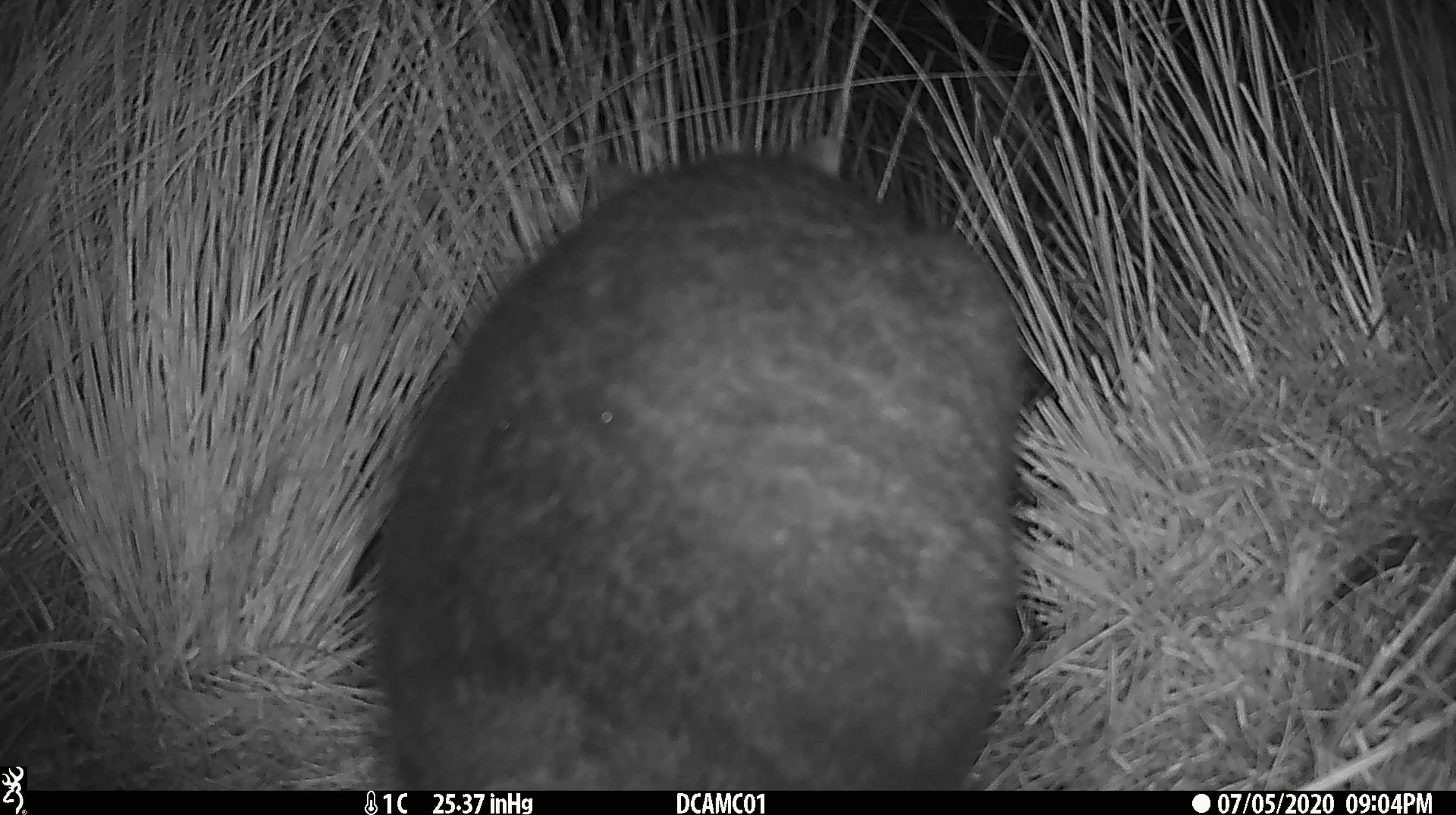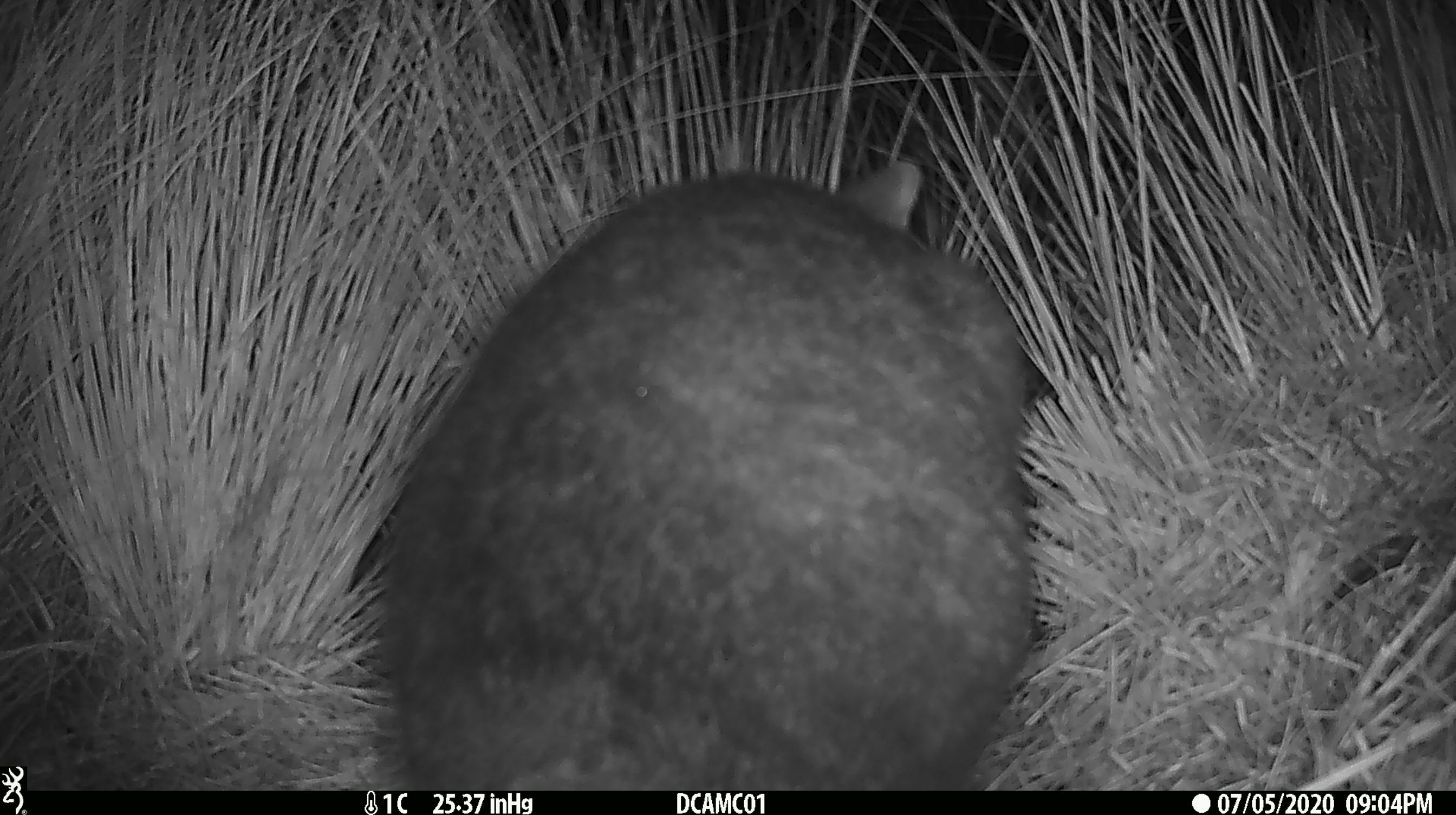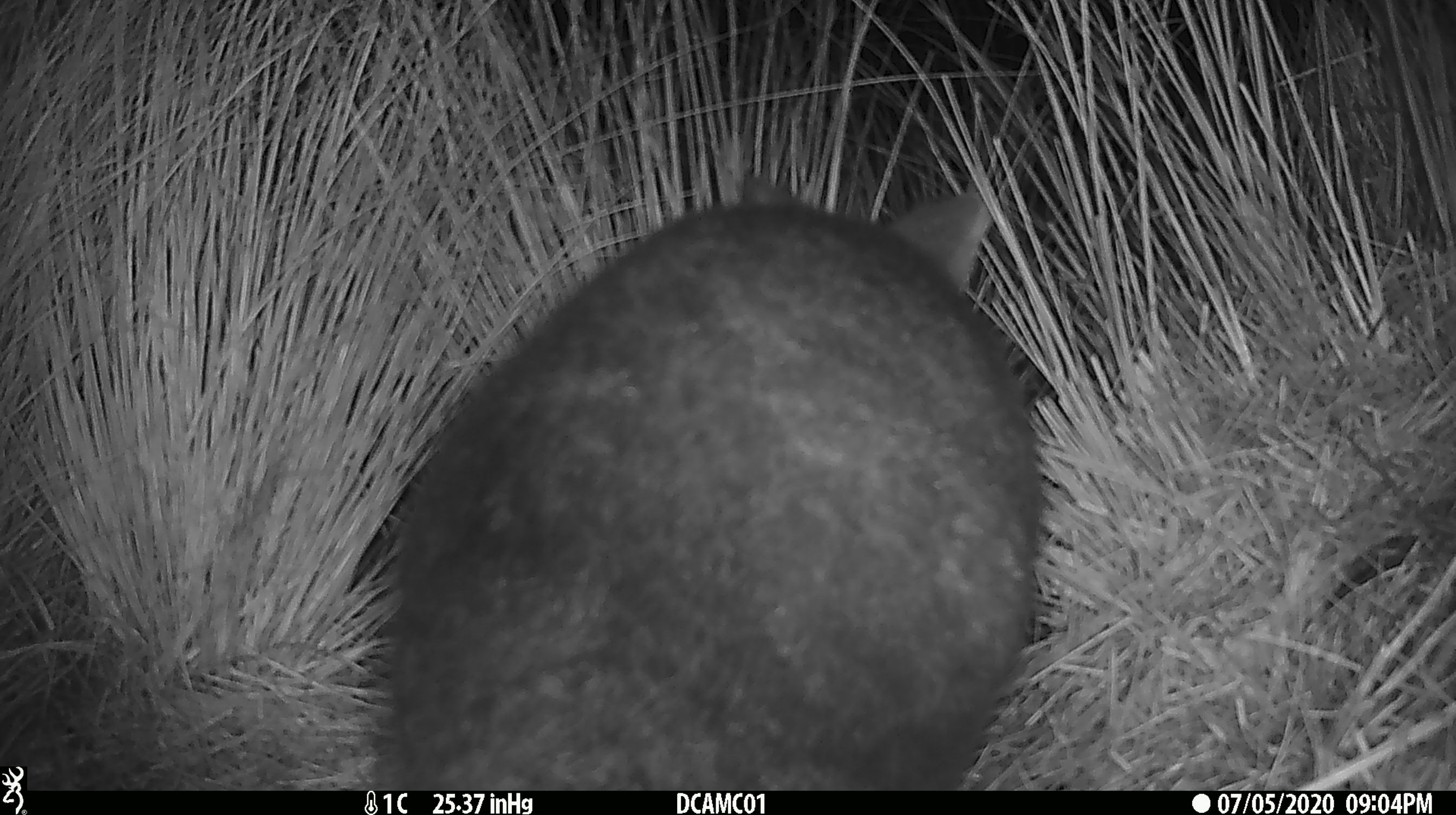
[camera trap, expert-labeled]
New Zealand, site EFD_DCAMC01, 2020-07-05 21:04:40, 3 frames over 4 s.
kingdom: Animalia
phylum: Chordata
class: Mammalia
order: Diprotodontia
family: Phalangeridae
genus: Trichosurus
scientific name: Trichosurus vulpecula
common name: common brushtail possum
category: possum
Possum (common brushtail possum) (Trichosurus vulpecula).